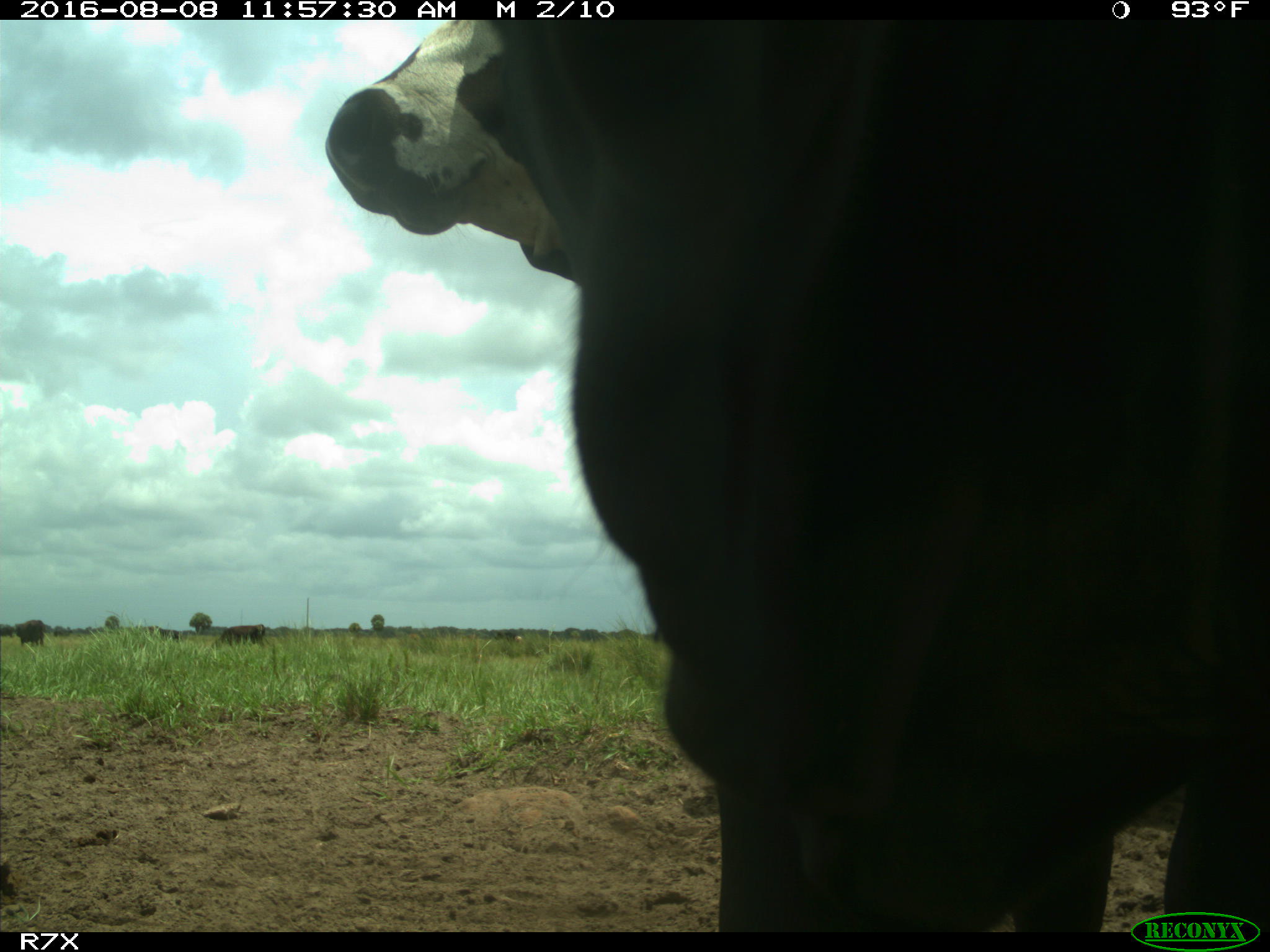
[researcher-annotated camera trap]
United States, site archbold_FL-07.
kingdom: Animalia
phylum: Chordata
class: Mammalia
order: Artiodactyla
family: Bovidae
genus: Bos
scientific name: Bos taurus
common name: domestic cow